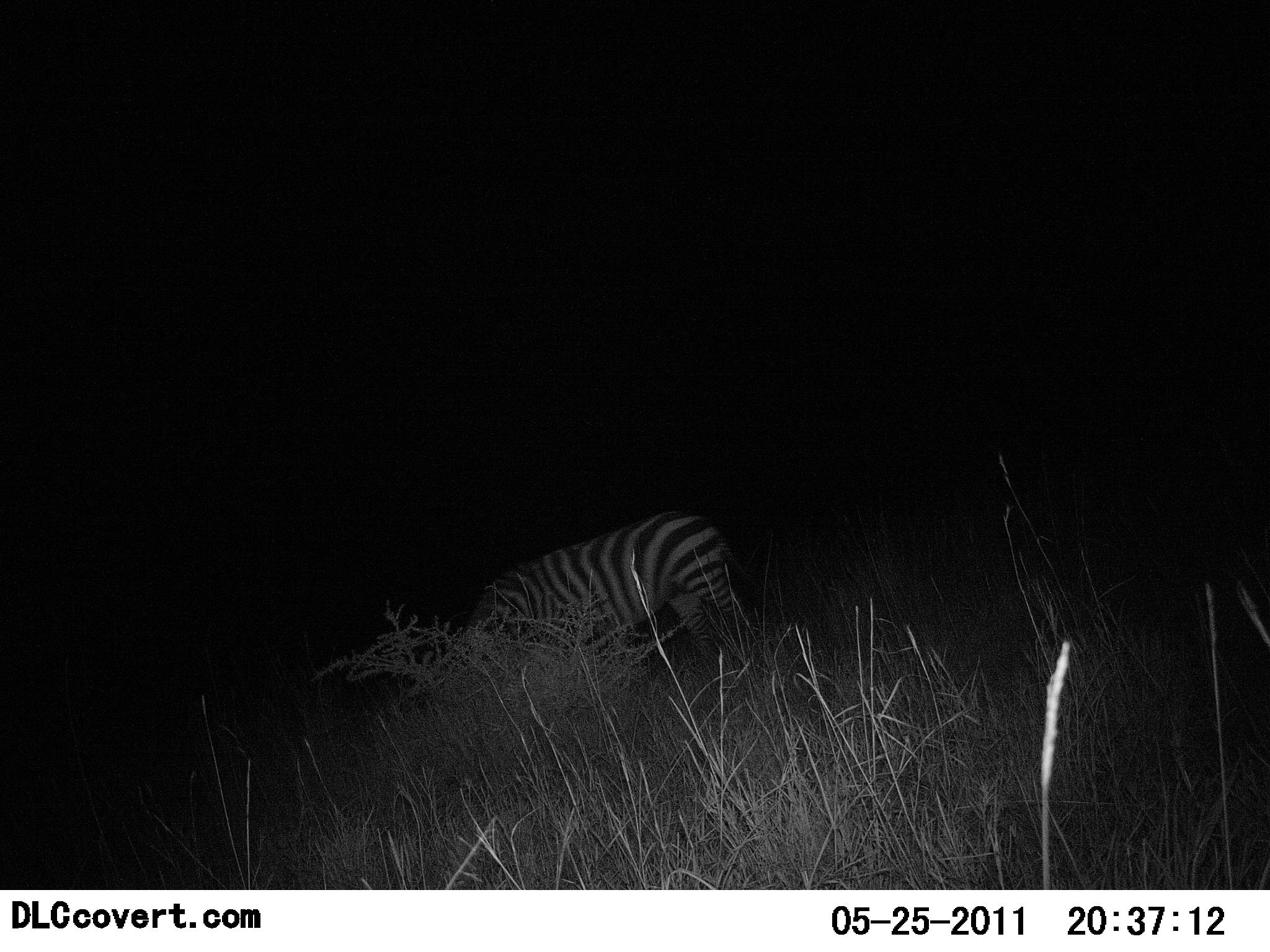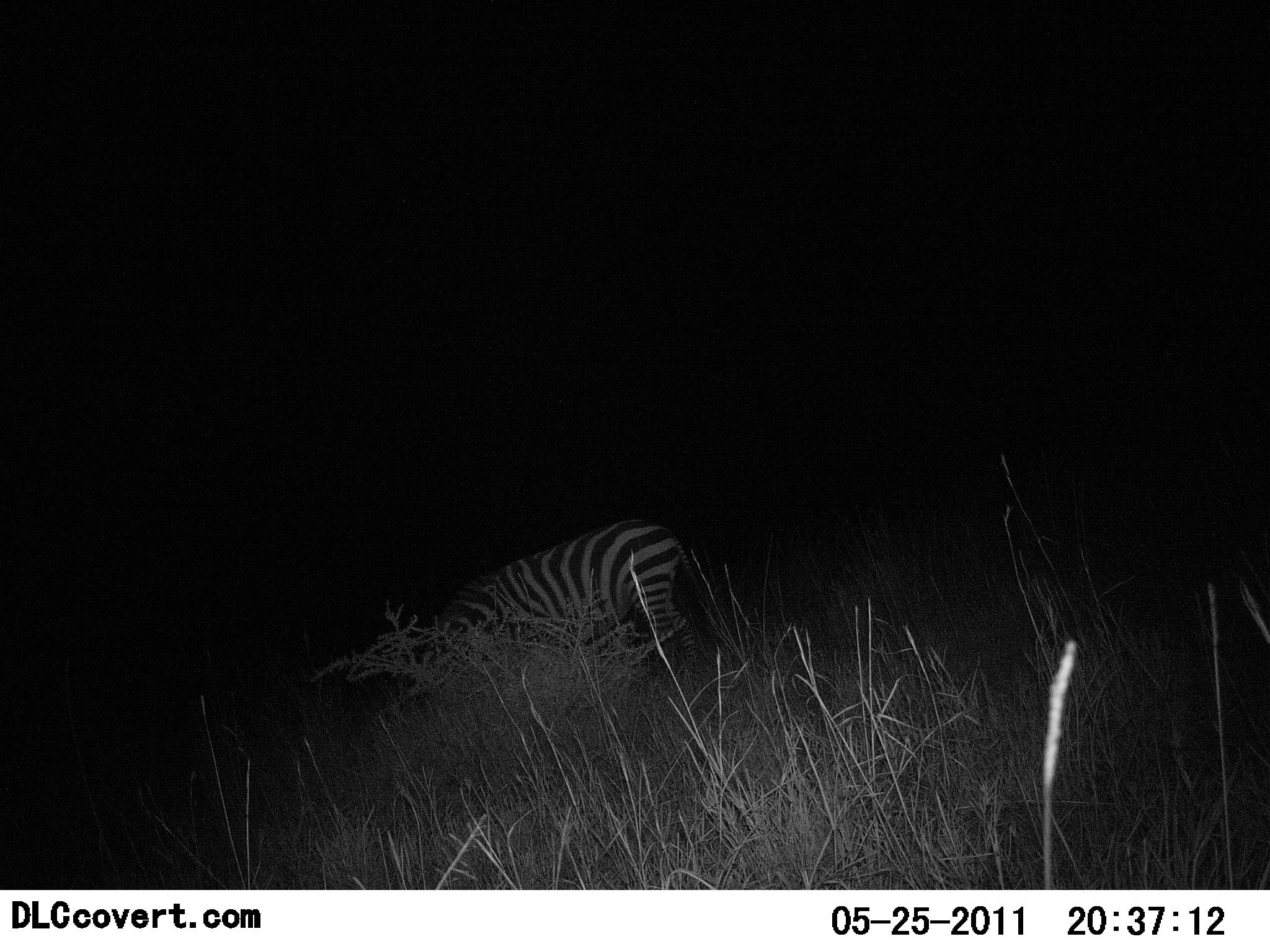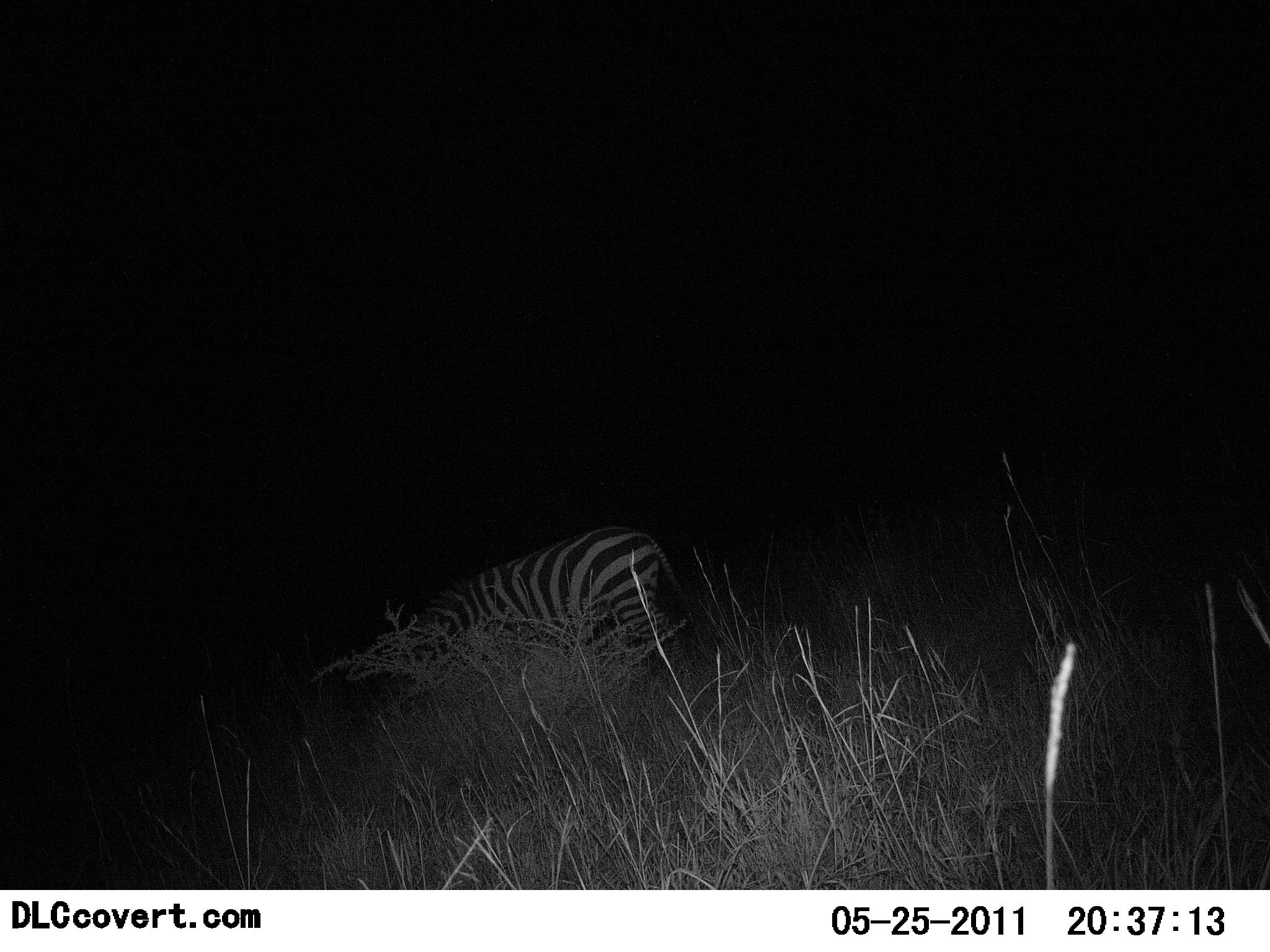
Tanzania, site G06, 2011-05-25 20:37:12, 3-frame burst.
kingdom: Animalia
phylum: Chordata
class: Mammalia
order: Perissodactyla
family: Equidae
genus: Equus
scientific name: Equus quagga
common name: plains zebra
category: zebra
Zebra (plains zebra) (Equus quagga), count 1. Behavior (volunteer vote fractions): standing 8%, resting 8%, moving 25%, interacting 0%. Young present (vote fraction): 0%. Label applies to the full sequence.